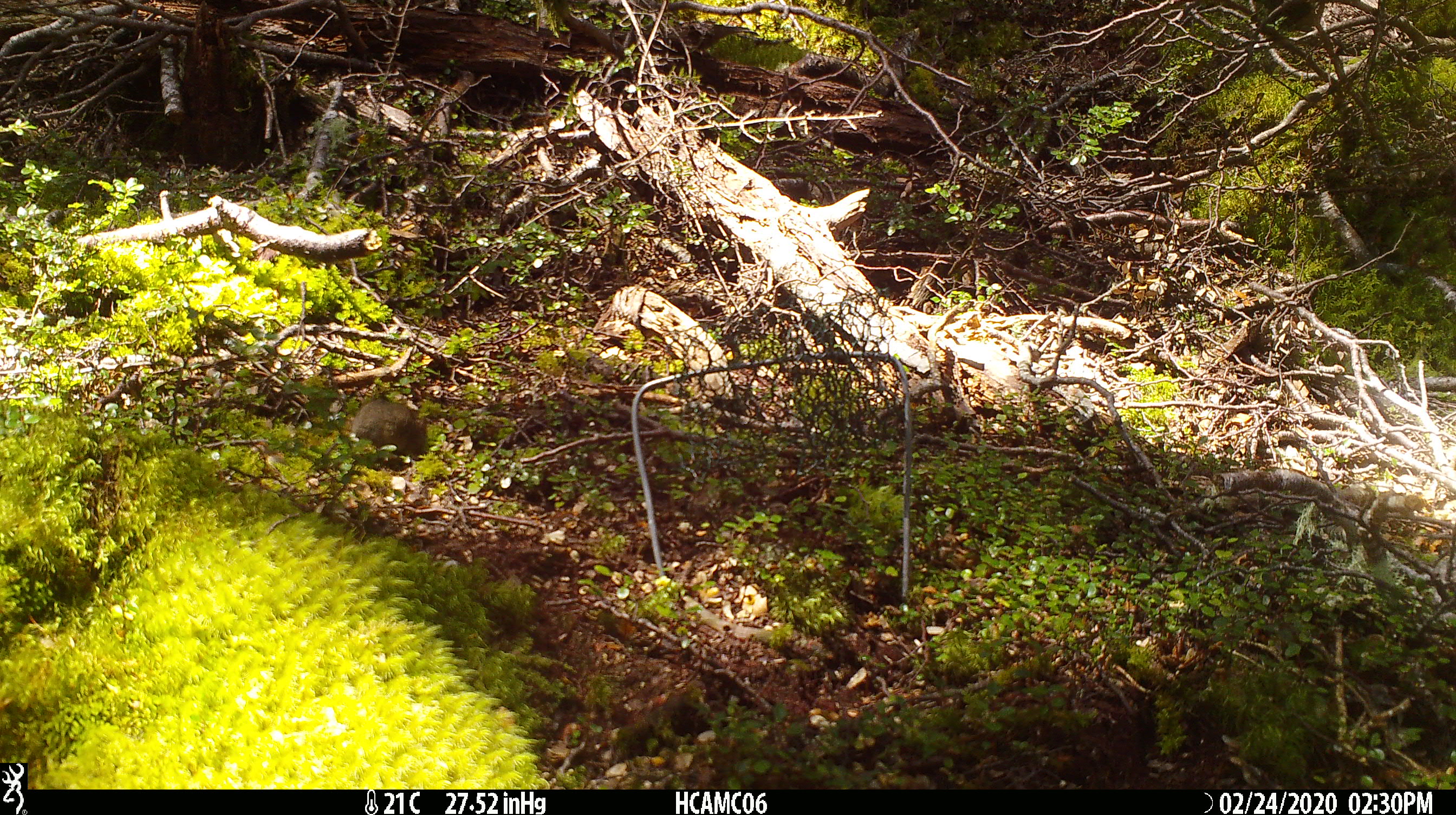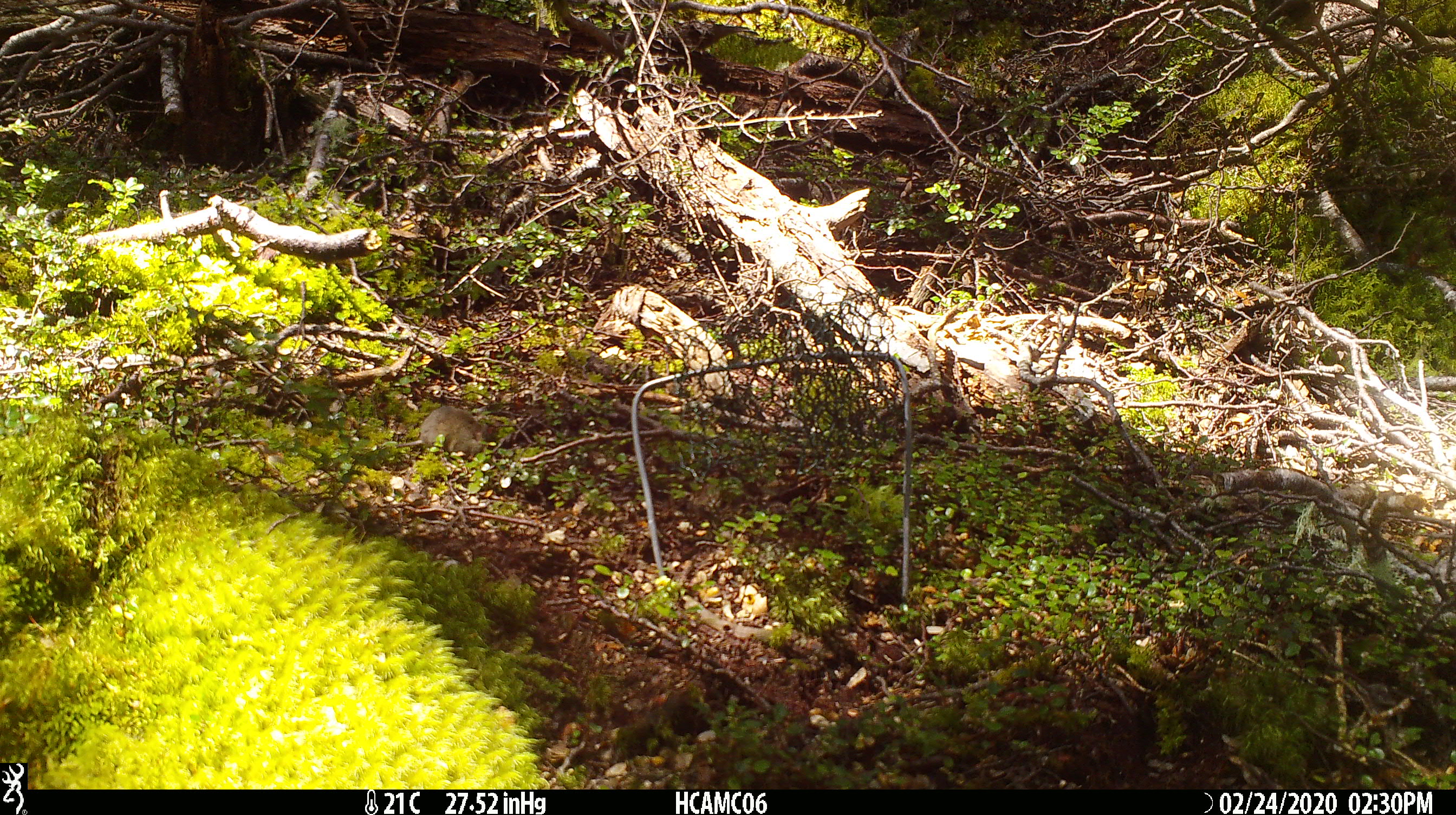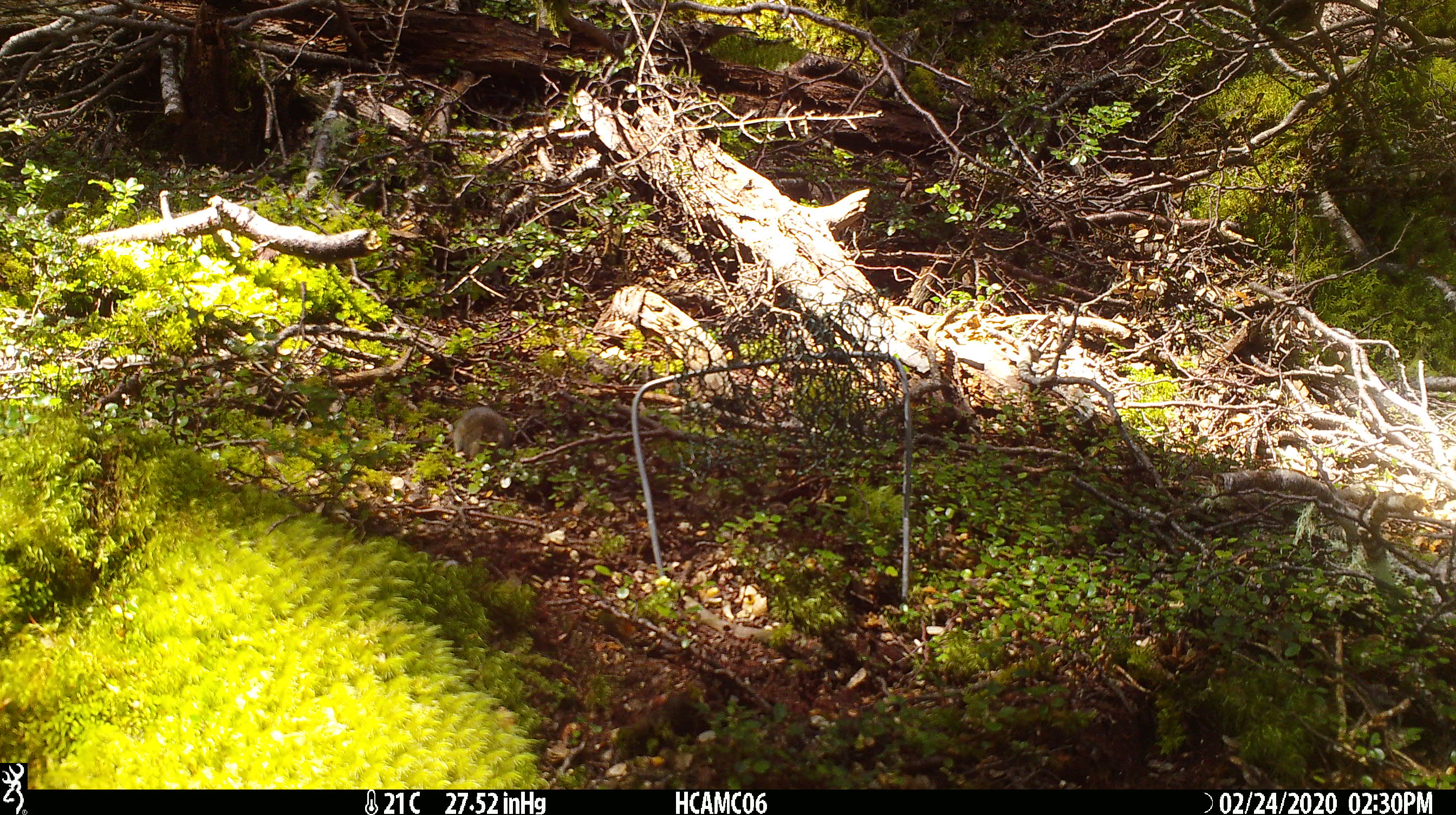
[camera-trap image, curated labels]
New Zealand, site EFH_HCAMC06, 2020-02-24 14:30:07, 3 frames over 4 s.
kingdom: Animalia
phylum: Chordata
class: Mammalia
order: Rodentia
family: Muridae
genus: Mus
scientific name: Mus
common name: mouse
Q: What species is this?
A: Mouse (Mus).